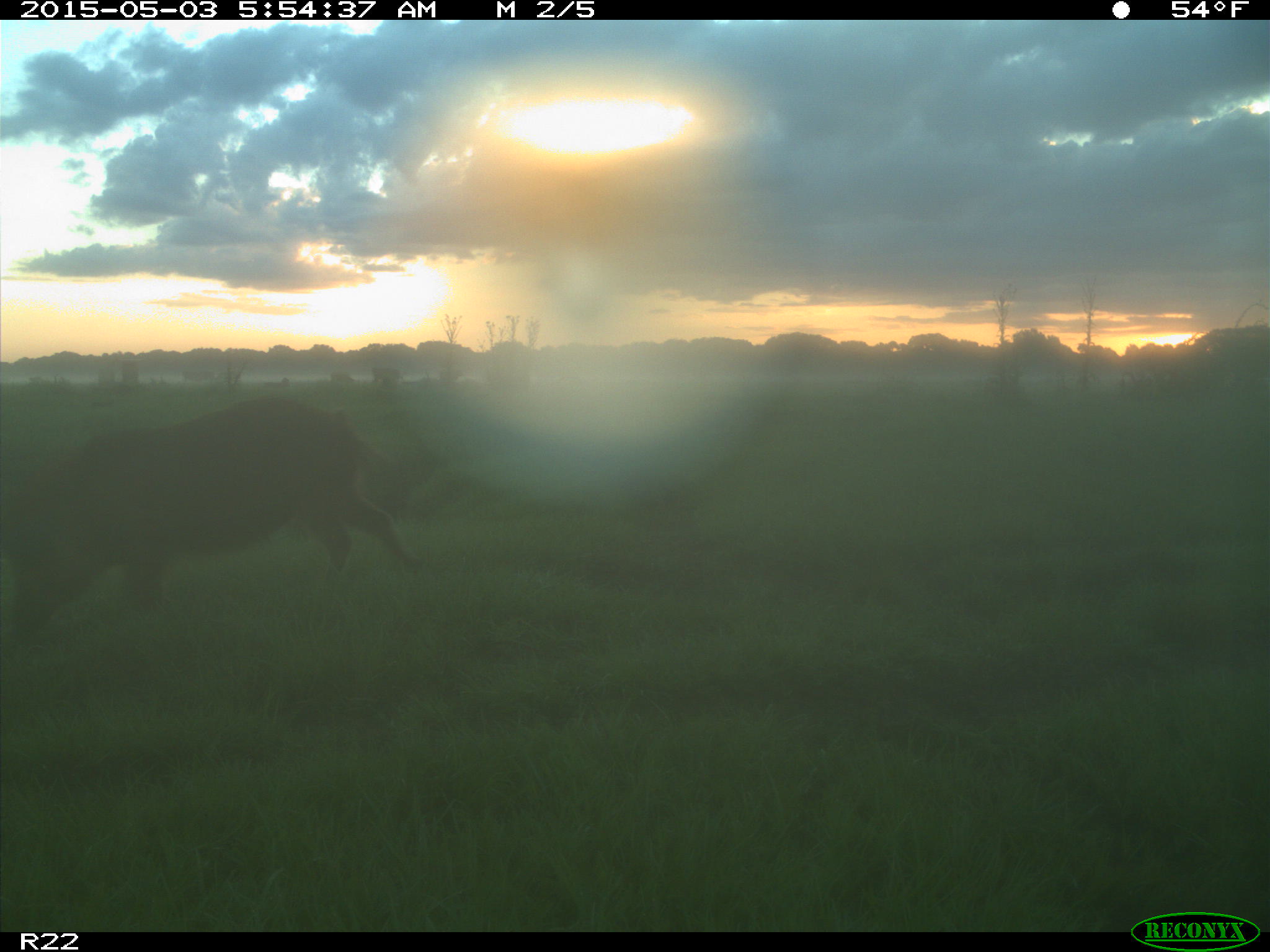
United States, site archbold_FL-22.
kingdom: Animalia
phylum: Chordata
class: Mammalia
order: Artiodactyla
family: Suidae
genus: Sus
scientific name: Sus scrofa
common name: wild boar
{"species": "Sus scrofa (wild boar)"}